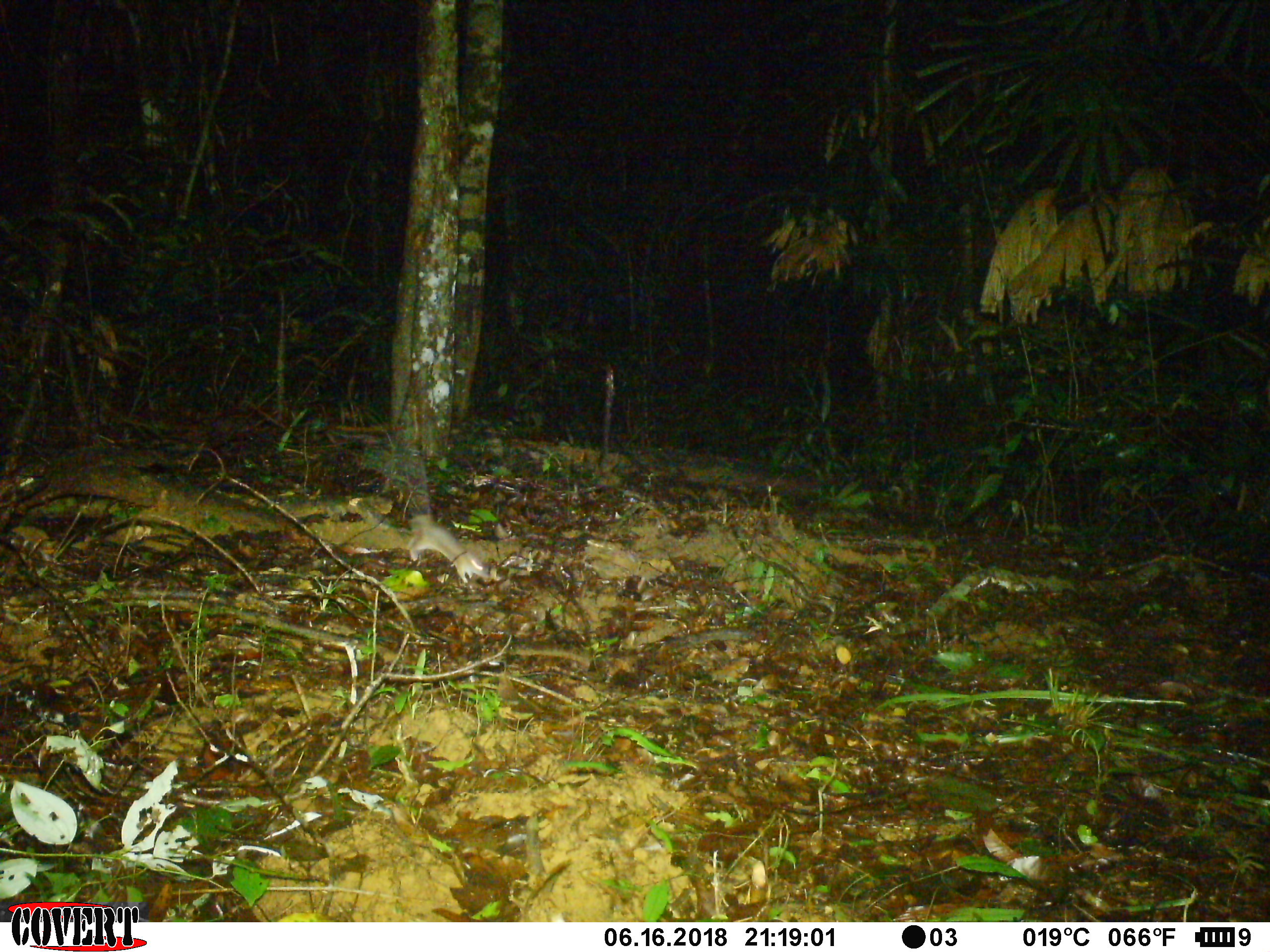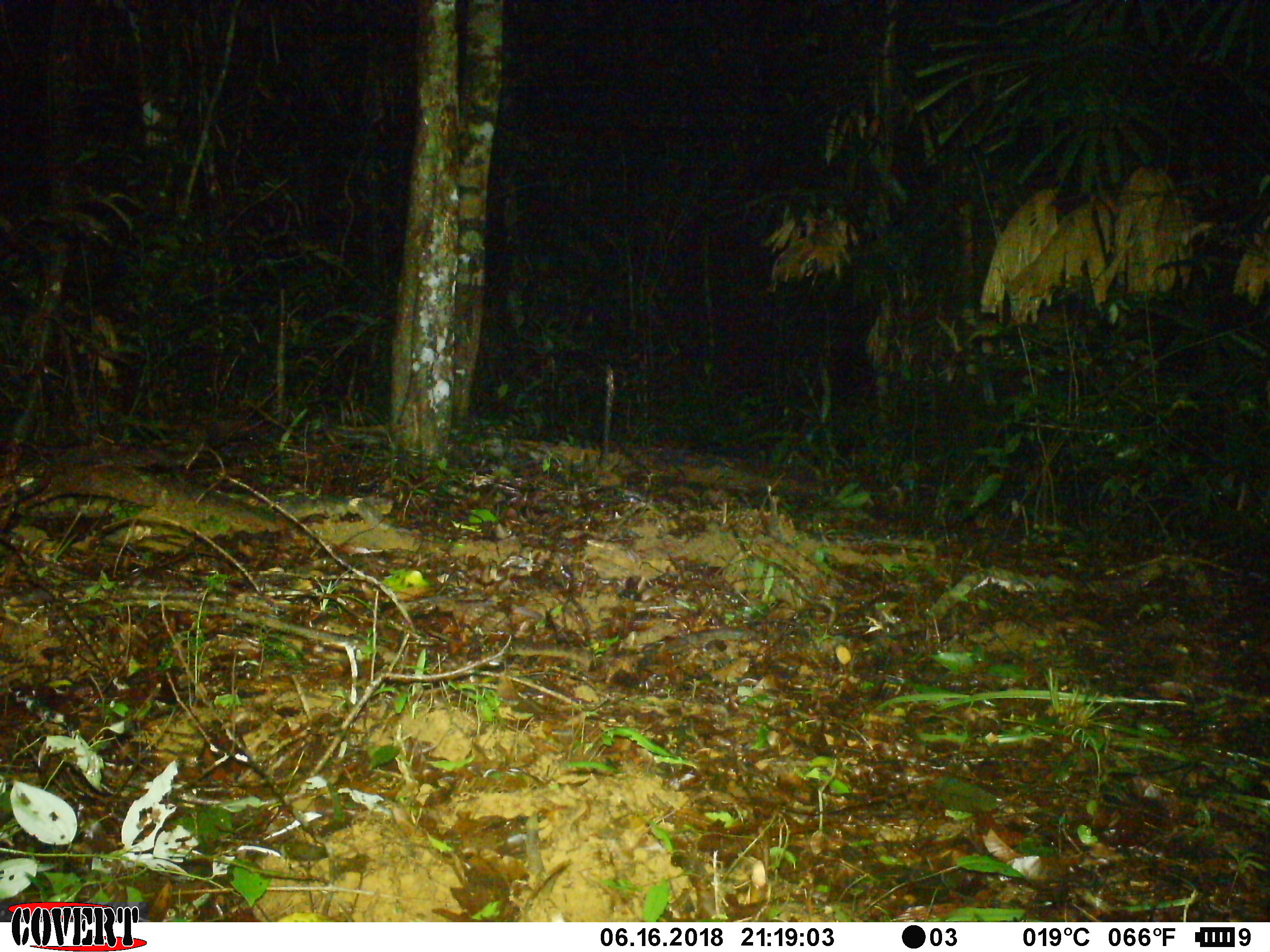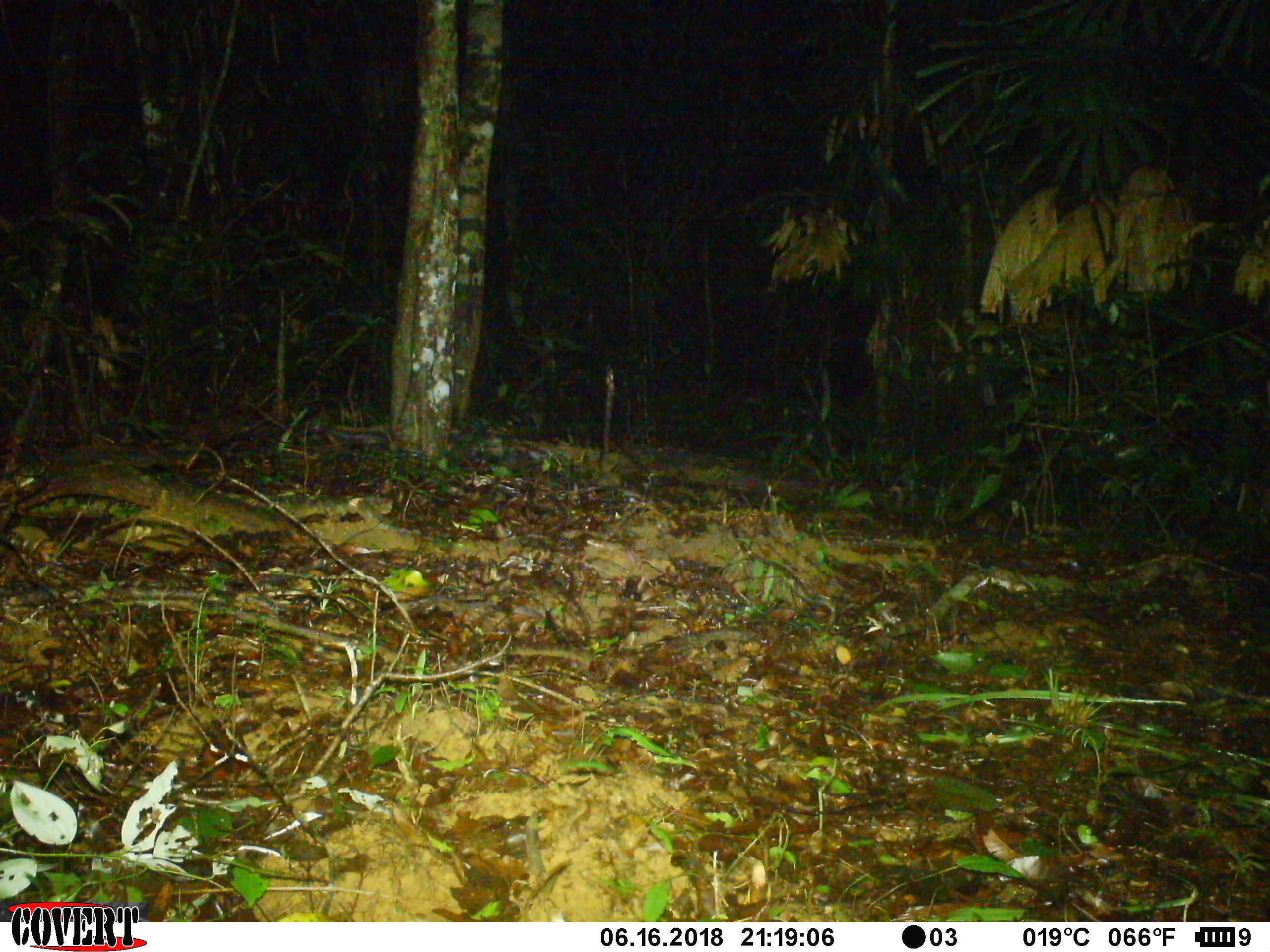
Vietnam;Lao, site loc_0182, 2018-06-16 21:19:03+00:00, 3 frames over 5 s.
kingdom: Animalia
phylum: Chordata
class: Mammalia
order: Rodentia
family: Muridae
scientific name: Muridae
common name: old-world mice and rats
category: unidentified murid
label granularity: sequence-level